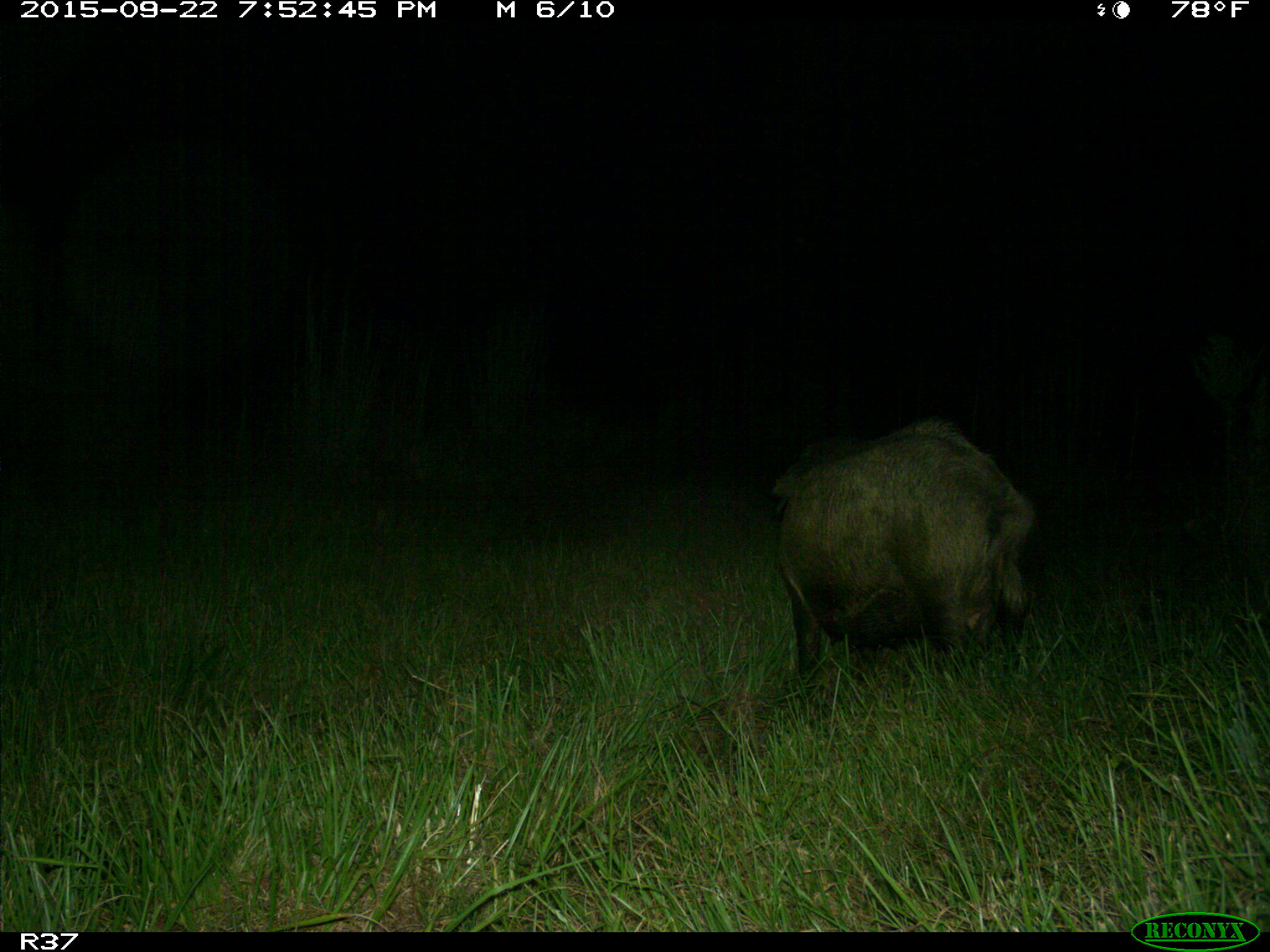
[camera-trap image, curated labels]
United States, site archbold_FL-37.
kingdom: Animalia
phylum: Chordata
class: Mammalia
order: Artiodactyla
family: Suidae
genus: Sus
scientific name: Sus scrofa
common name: wild boar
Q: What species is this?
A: Sus scrofa (wild boar).